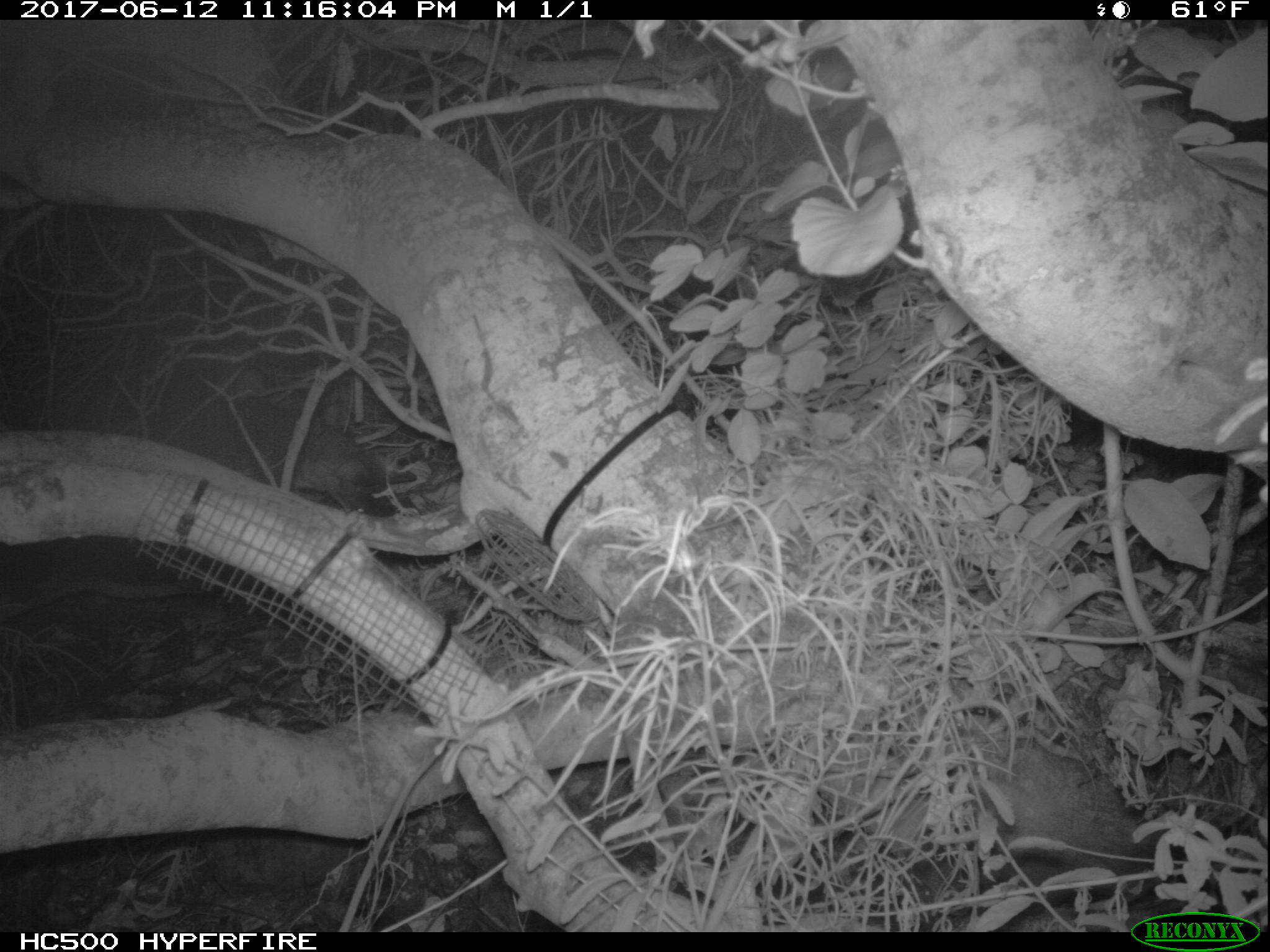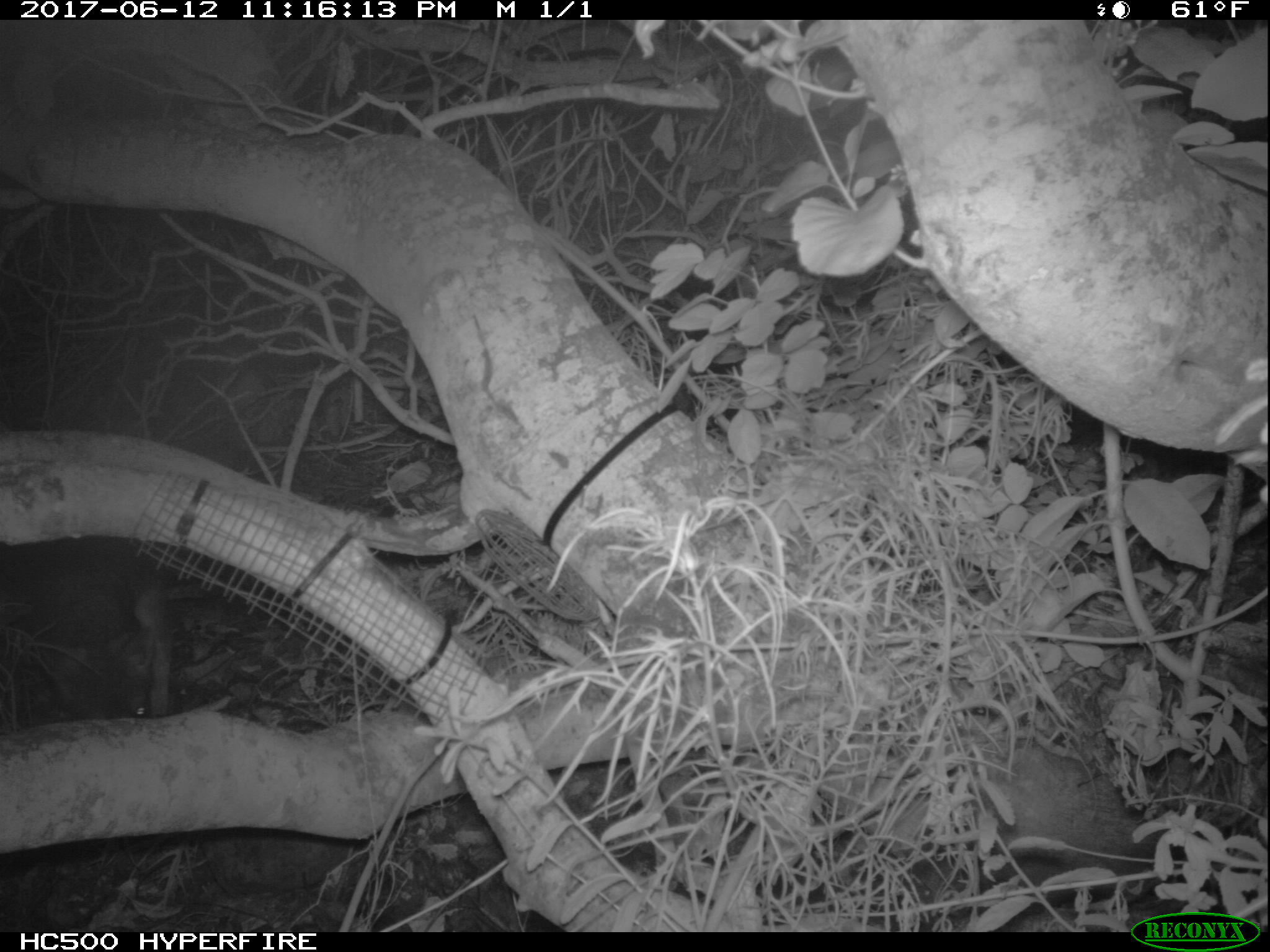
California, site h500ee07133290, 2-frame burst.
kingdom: Animalia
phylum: Chordata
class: Mammalia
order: Carnivora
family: Canidae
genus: Urocyon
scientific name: Urocyon littoralis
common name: island fox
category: fox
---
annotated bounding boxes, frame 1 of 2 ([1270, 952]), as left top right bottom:
fox: 153 344 388 516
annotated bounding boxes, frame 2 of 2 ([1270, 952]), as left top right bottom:
fox: 7 536 177 719